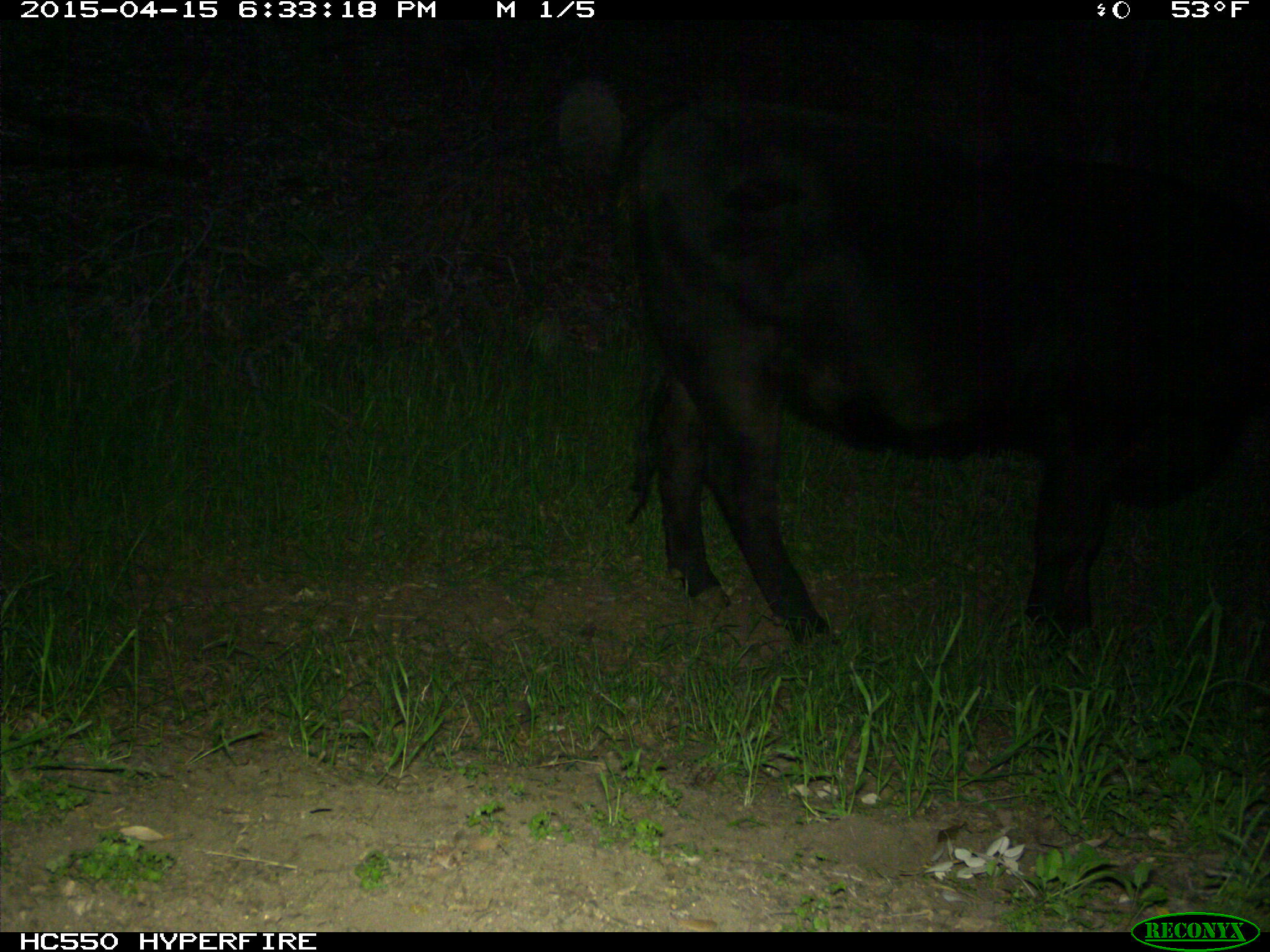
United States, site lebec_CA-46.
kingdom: Animalia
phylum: Chordata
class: Mammalia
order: Artiodactyla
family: Bovidae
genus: Bos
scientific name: Bos taurus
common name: domestic cow